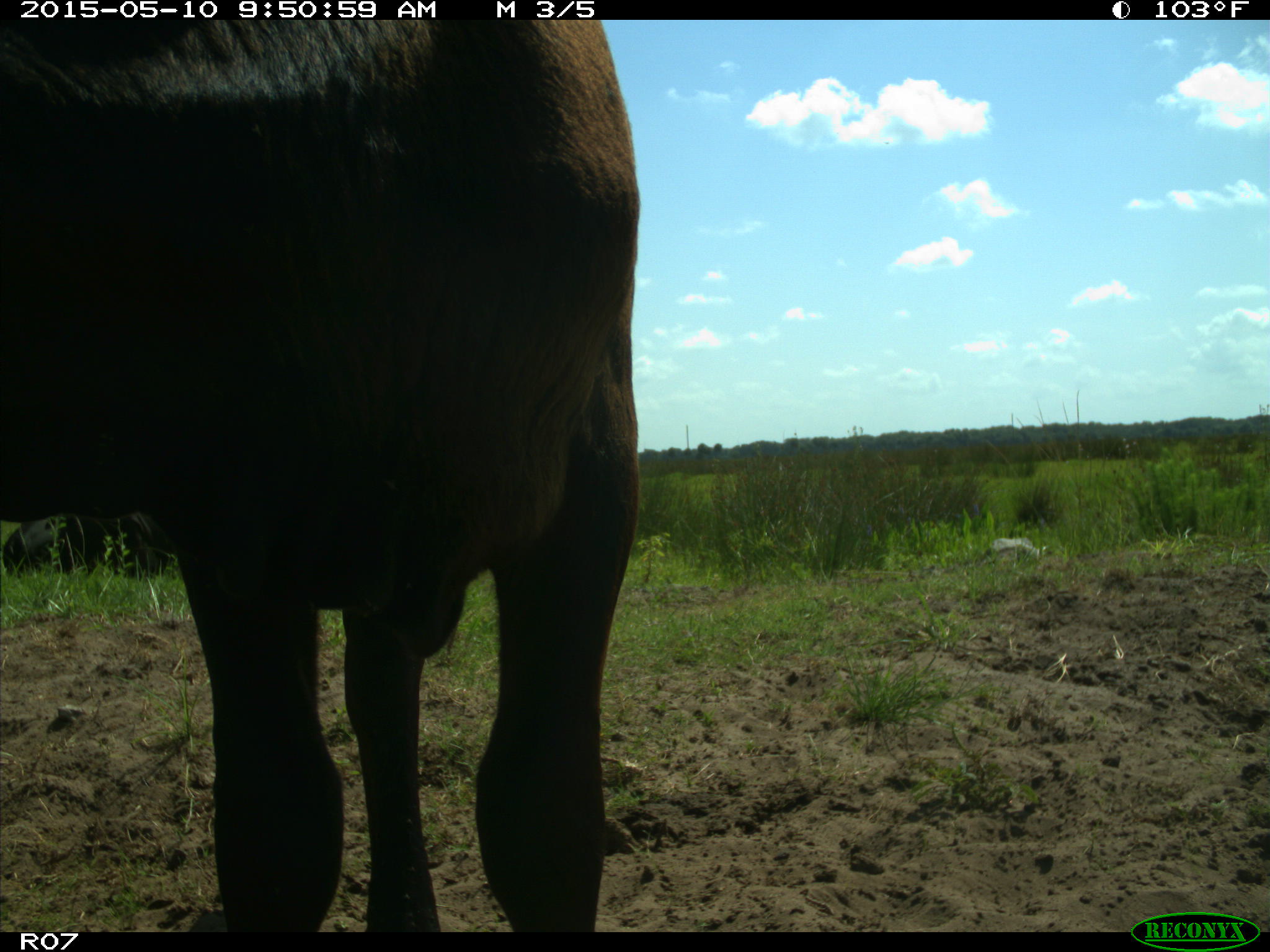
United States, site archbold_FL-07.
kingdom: Animalia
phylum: Chordata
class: Mammalia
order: Artiodactyla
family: Bovidae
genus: Bos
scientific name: Bos taurus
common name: domestic cow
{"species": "Bos taurus (domestic cow)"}